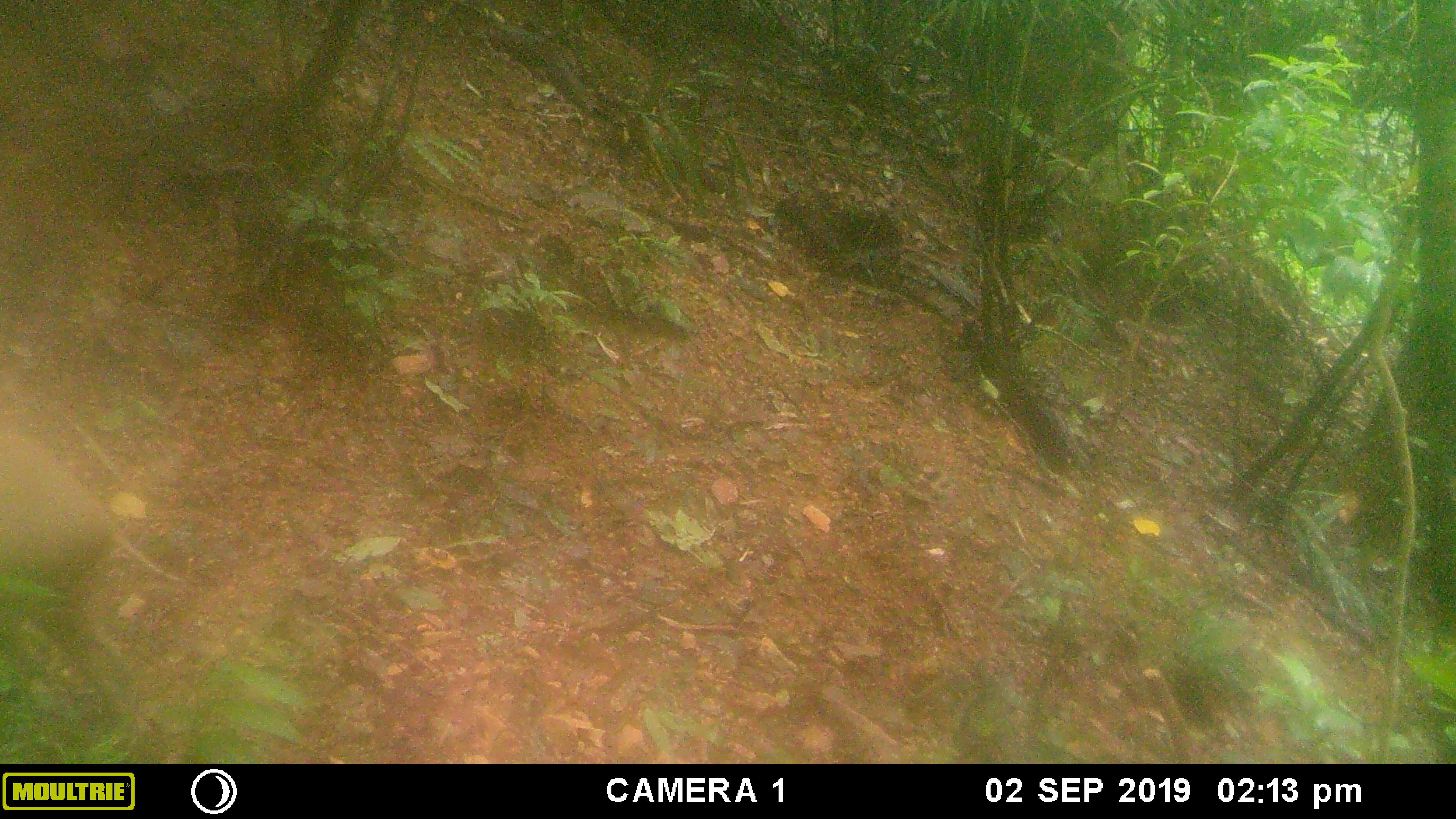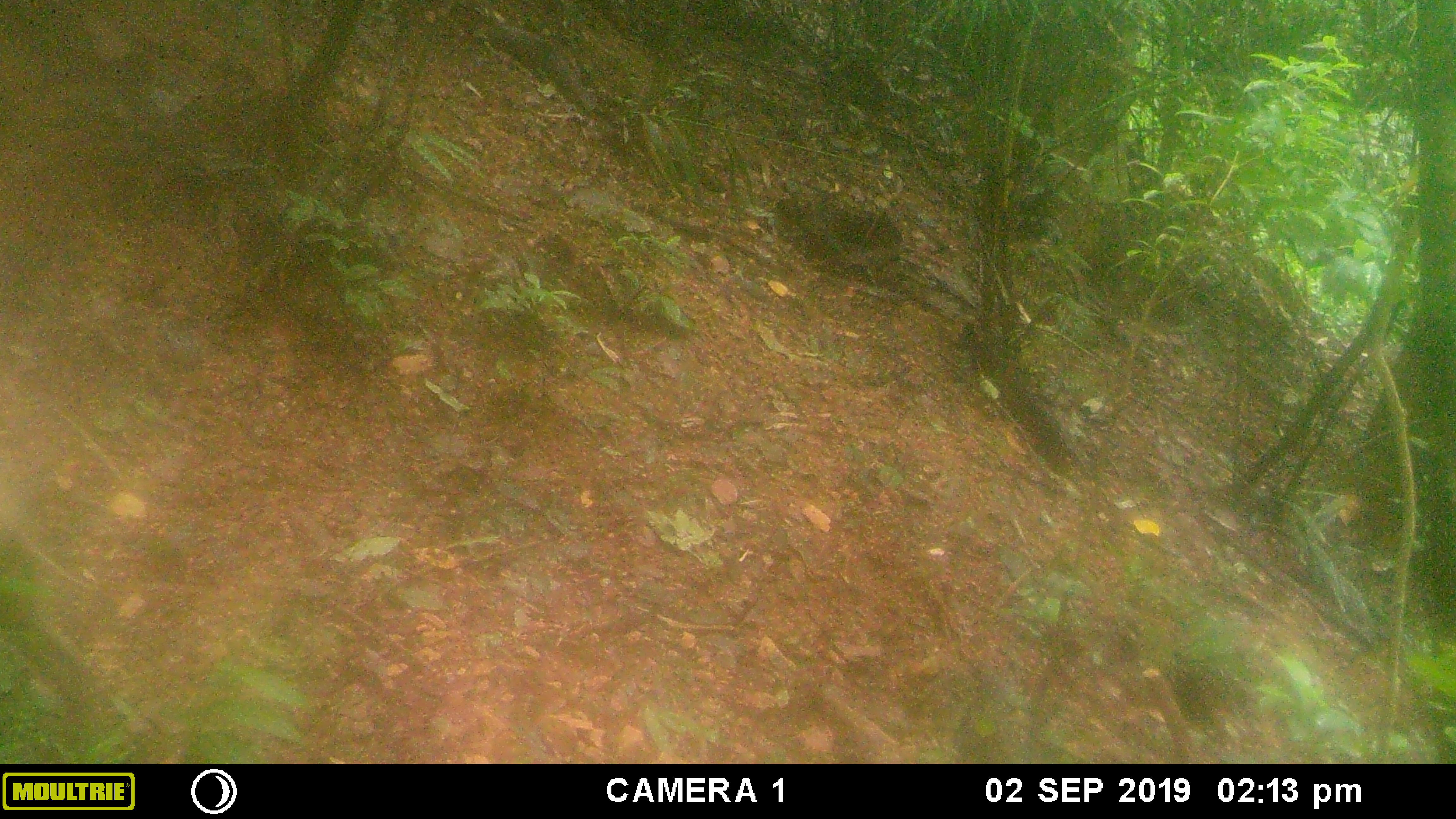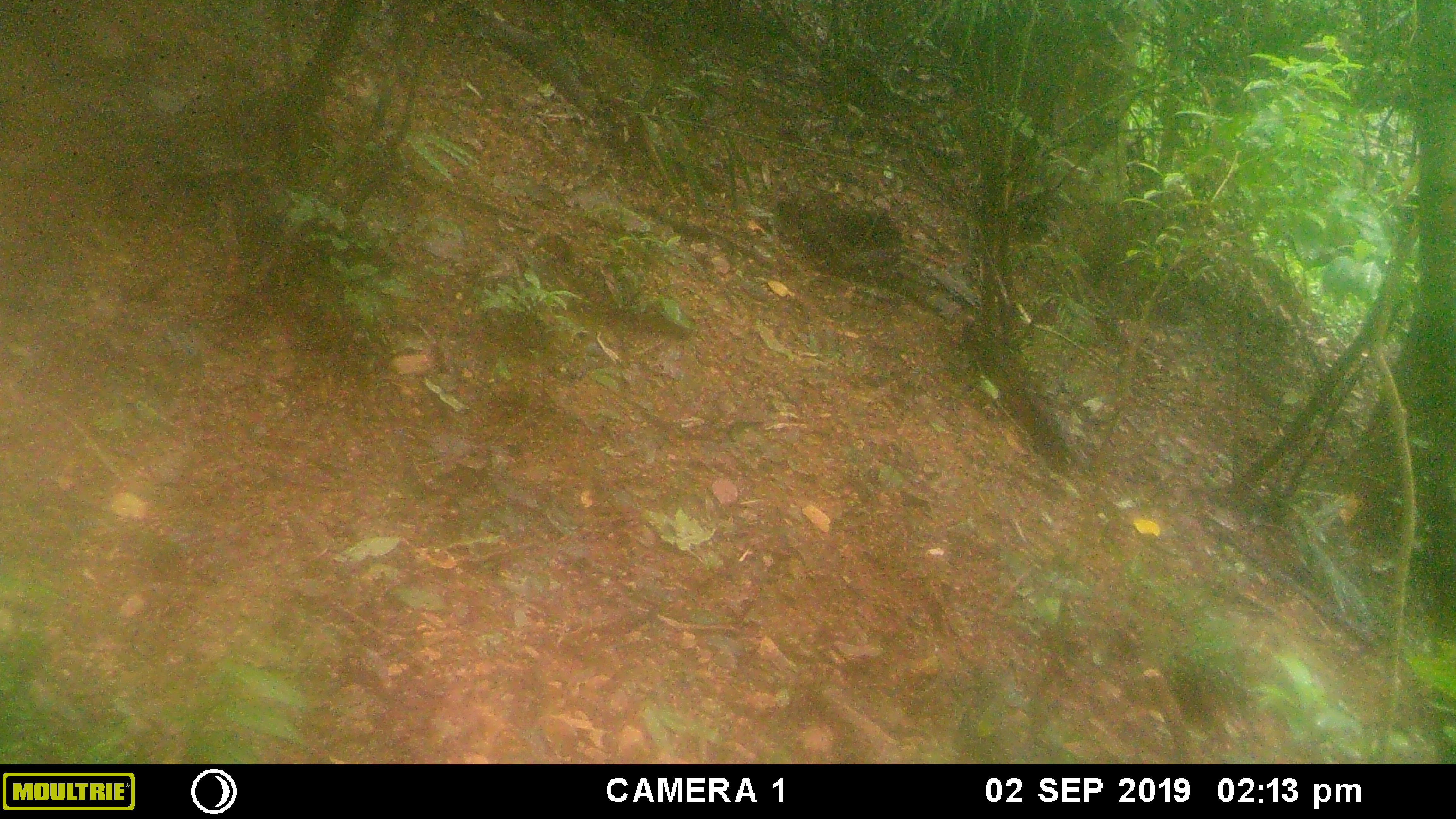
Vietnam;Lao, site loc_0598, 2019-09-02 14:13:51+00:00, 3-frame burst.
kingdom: Animalia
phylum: Chordata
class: Mammalia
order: Artiodactyla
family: Suidae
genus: Sus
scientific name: Sus scrofa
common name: eurasian wild pig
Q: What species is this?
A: Eurasian wild pig (Sus scrofa).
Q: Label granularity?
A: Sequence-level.